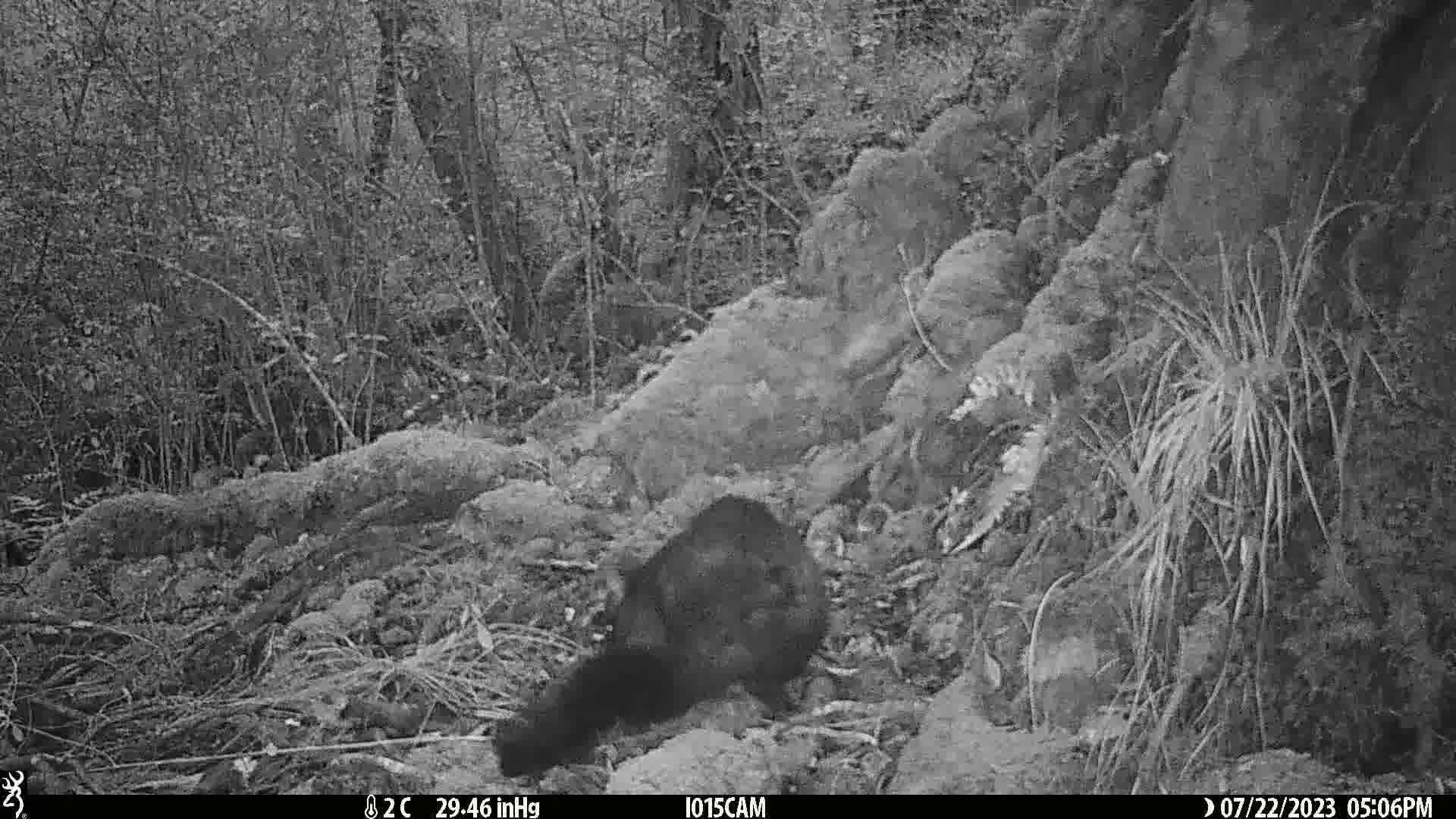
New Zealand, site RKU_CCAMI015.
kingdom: Animalia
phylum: Chordata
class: Mammalia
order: Diprotodontia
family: Phalangeridae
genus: Trichosurus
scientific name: Trichosurus vulpecula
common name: common brushtail possum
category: possum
Possum (common brushtail possum) (Trichosurus vulpecula).